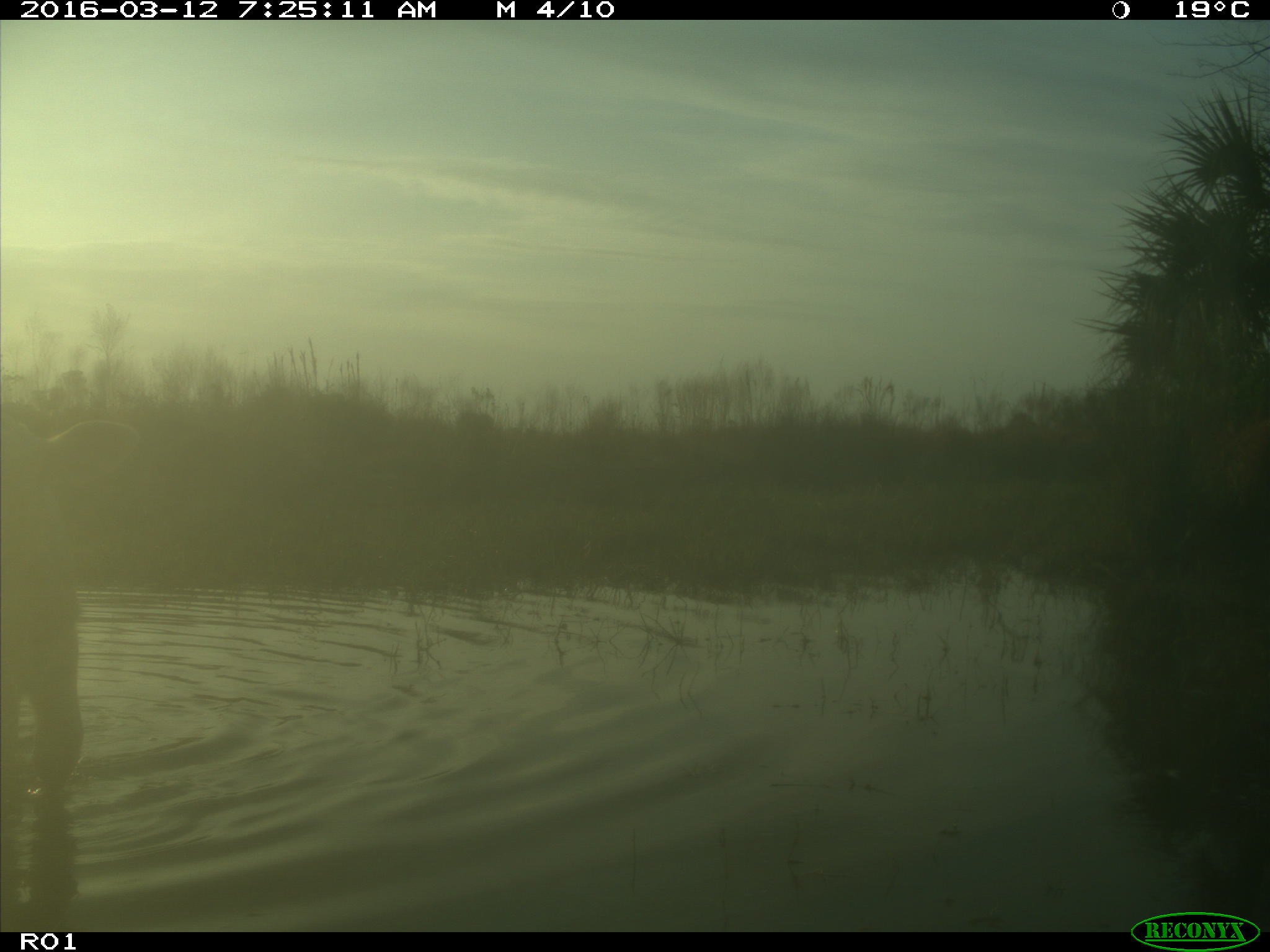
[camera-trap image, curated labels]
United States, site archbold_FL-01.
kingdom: Animalia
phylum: Chordata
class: Mammalia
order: Artiodactyla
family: Bovidae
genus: Bos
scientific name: Bos taurus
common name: domestic cow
Bos taurus (domestic cow).